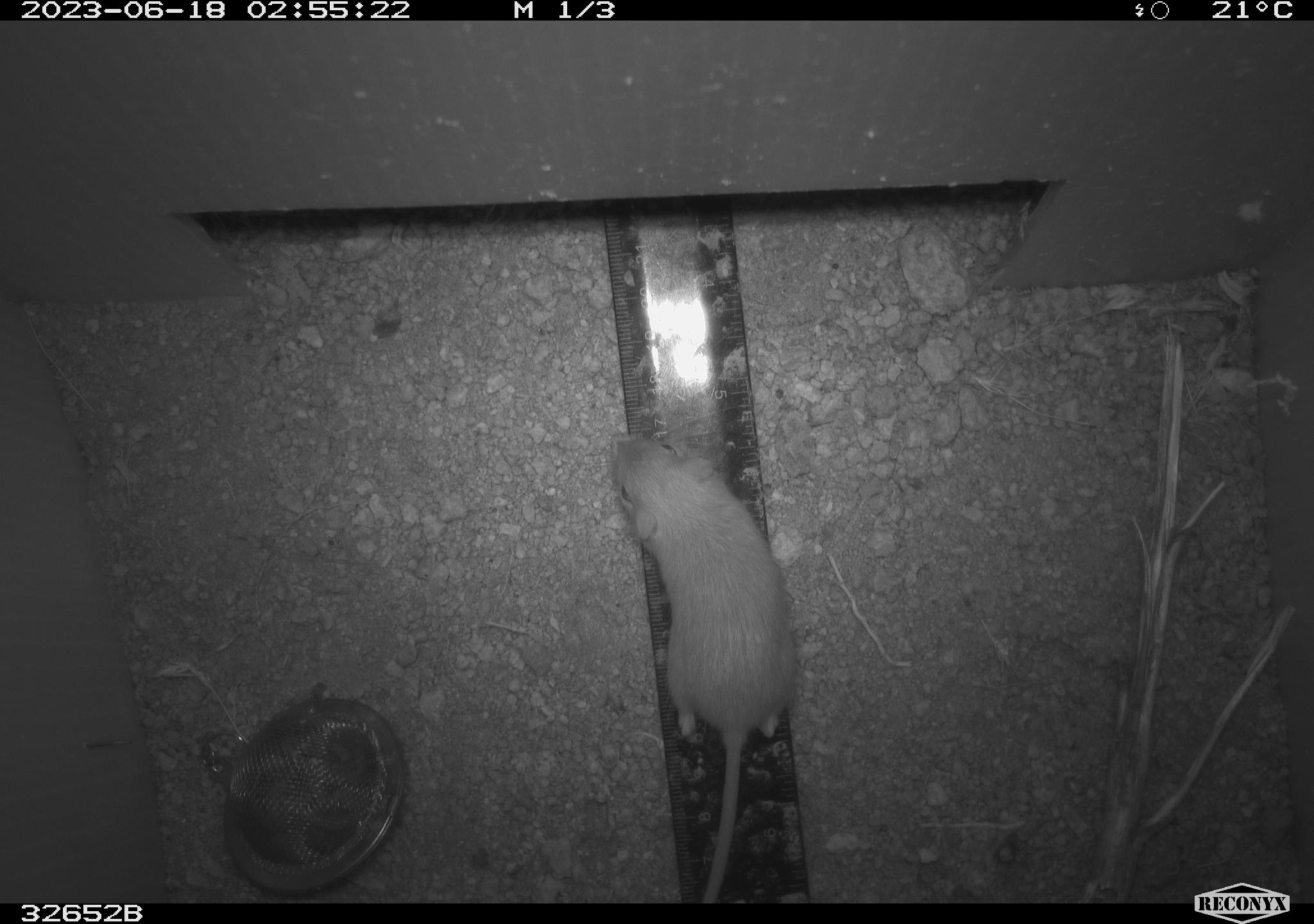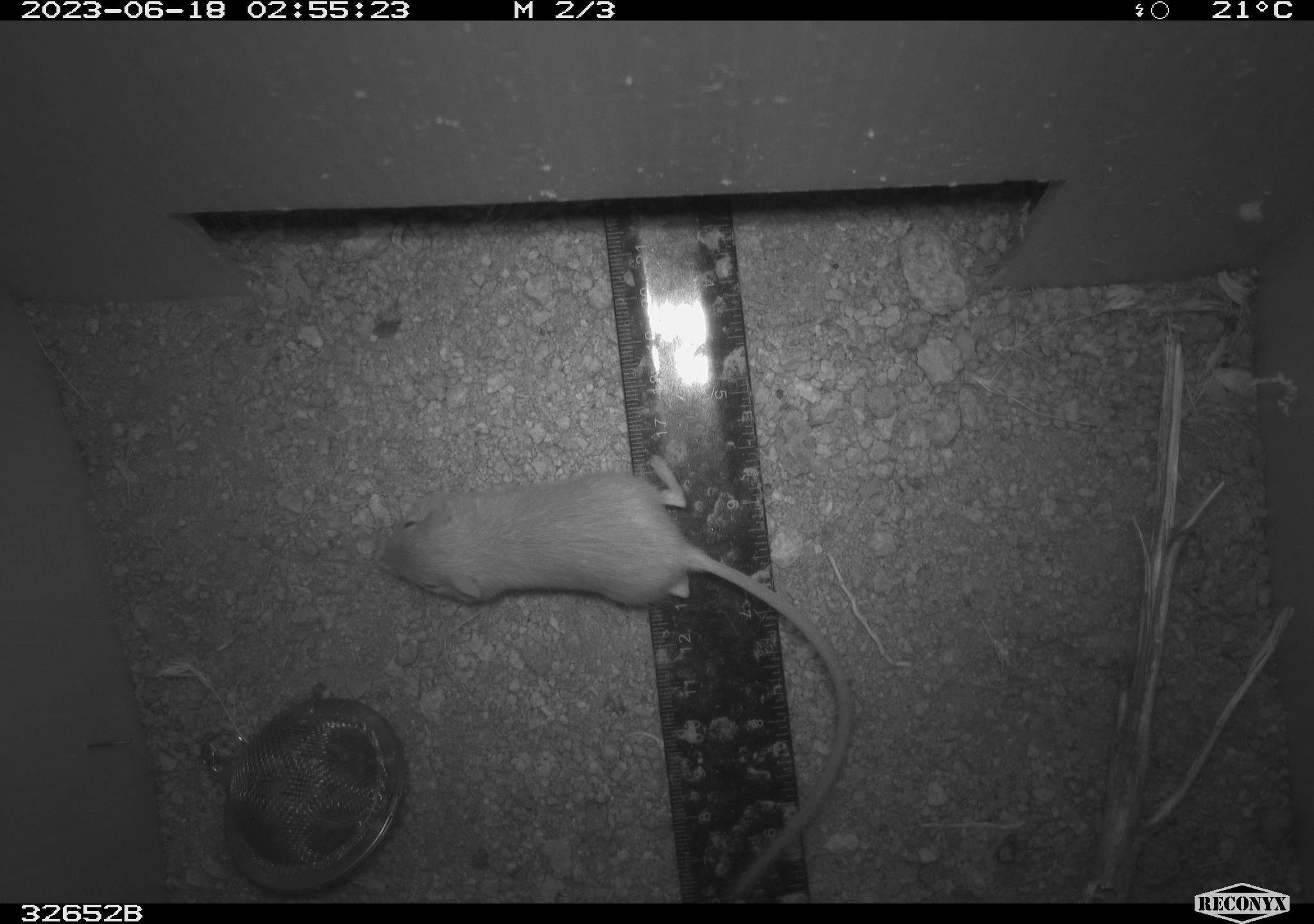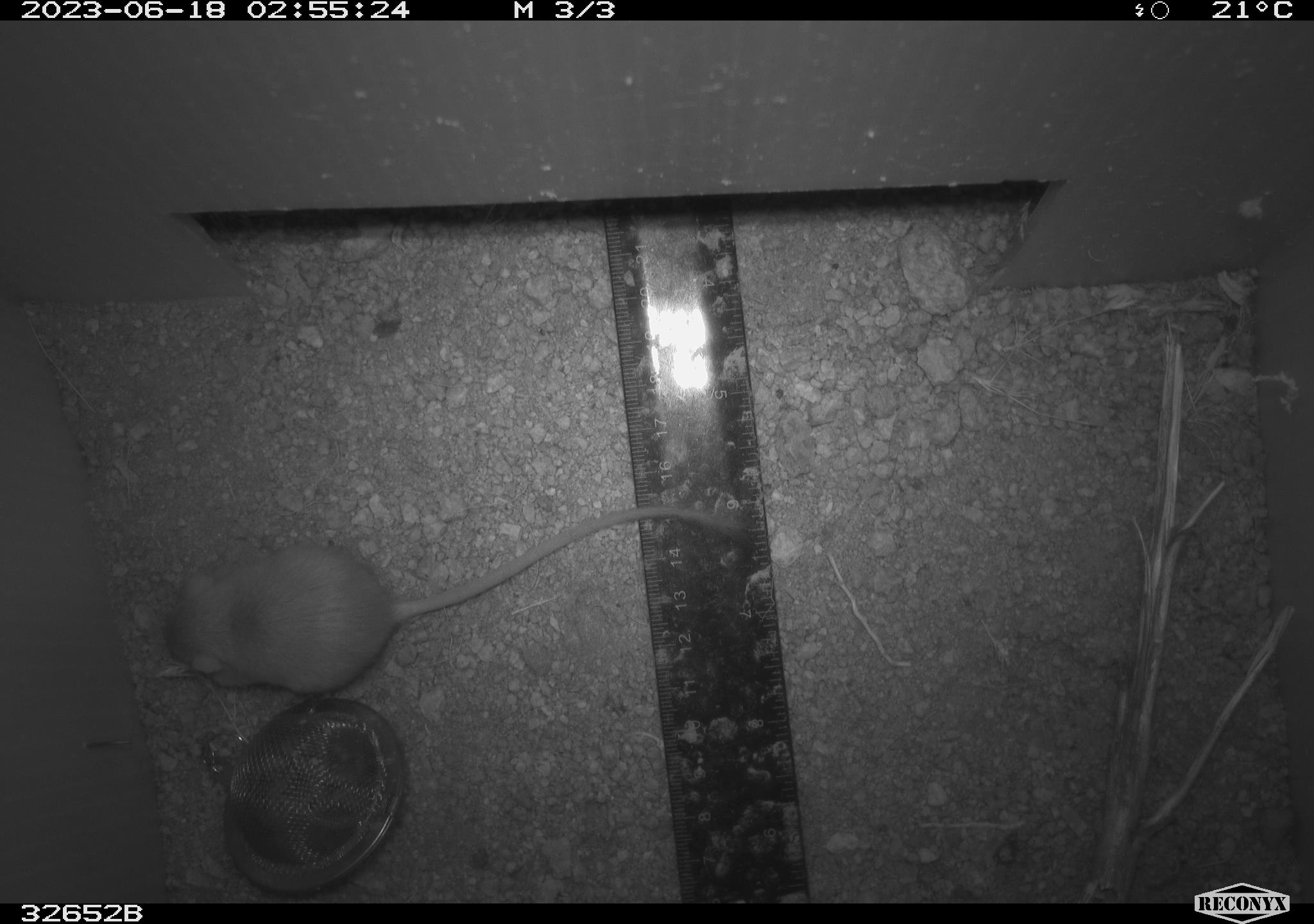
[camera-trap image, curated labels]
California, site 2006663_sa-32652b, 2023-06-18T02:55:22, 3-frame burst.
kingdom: Animalia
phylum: Chordata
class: Mammalia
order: Rodentia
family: Heteromyidae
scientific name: Heteromyidae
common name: kangaroo rats and pocket mice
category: heteromyidae family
Heteromyidae family (kangaroo rats and pocket mice) (Heteromyidae).